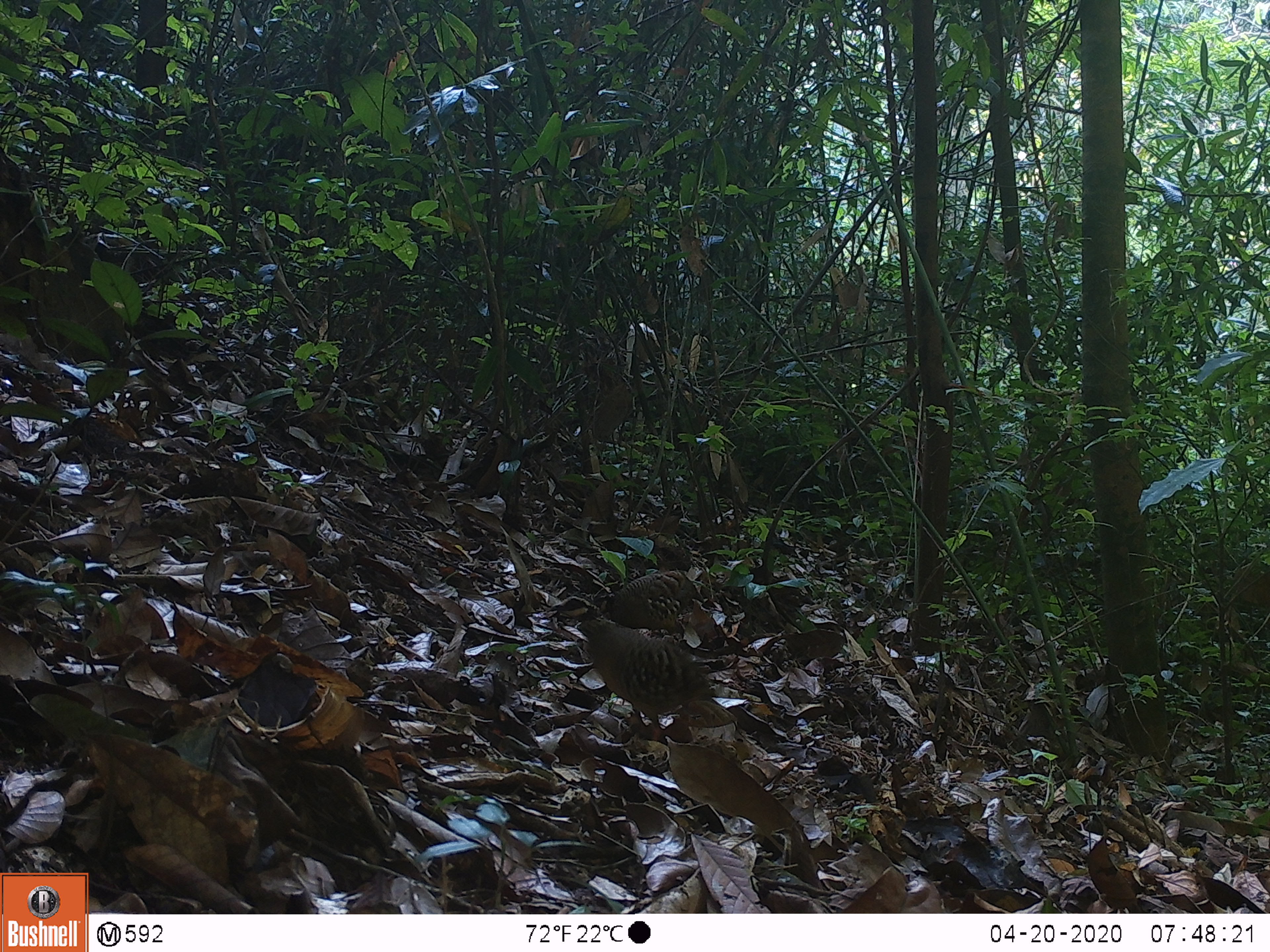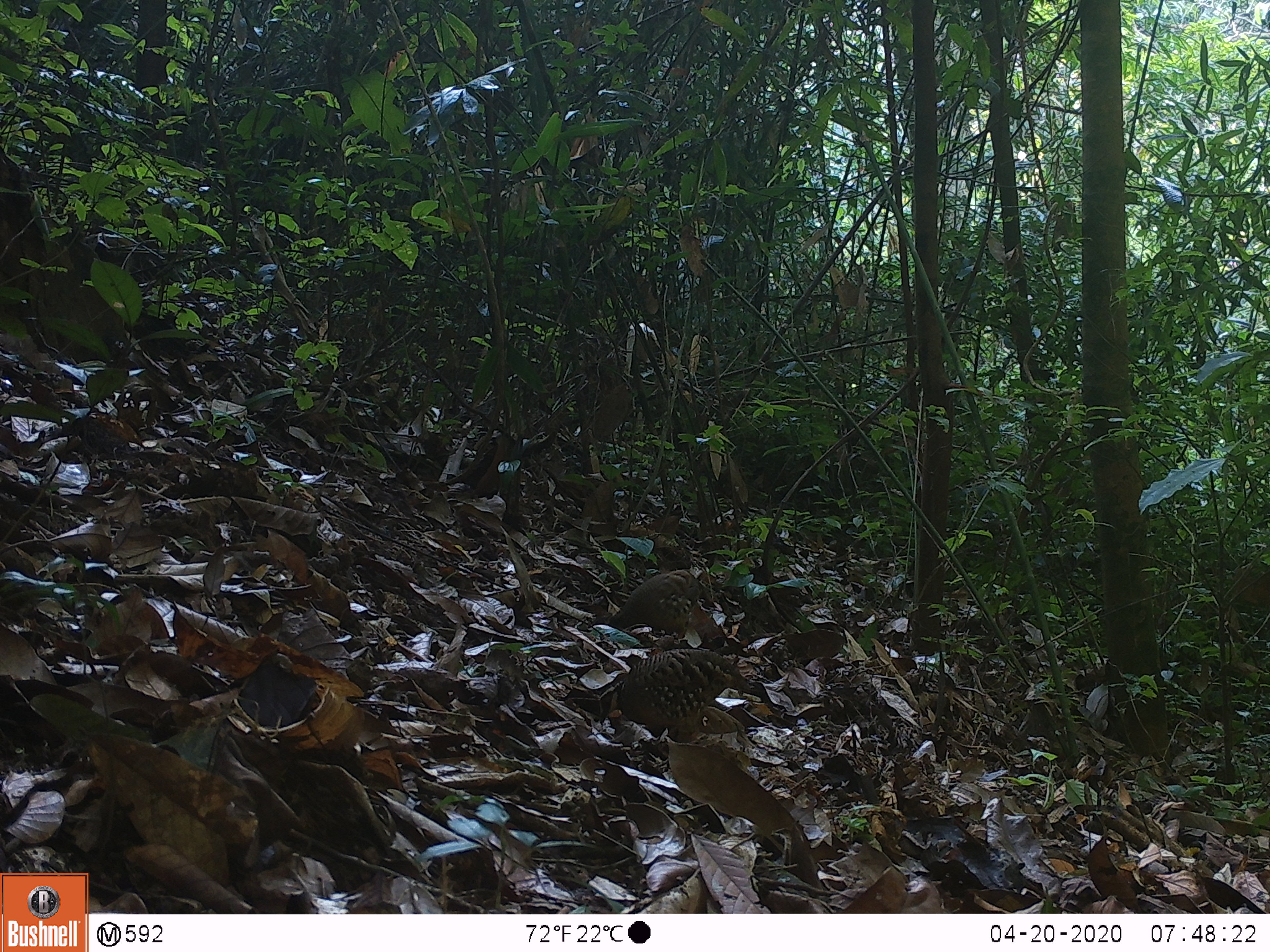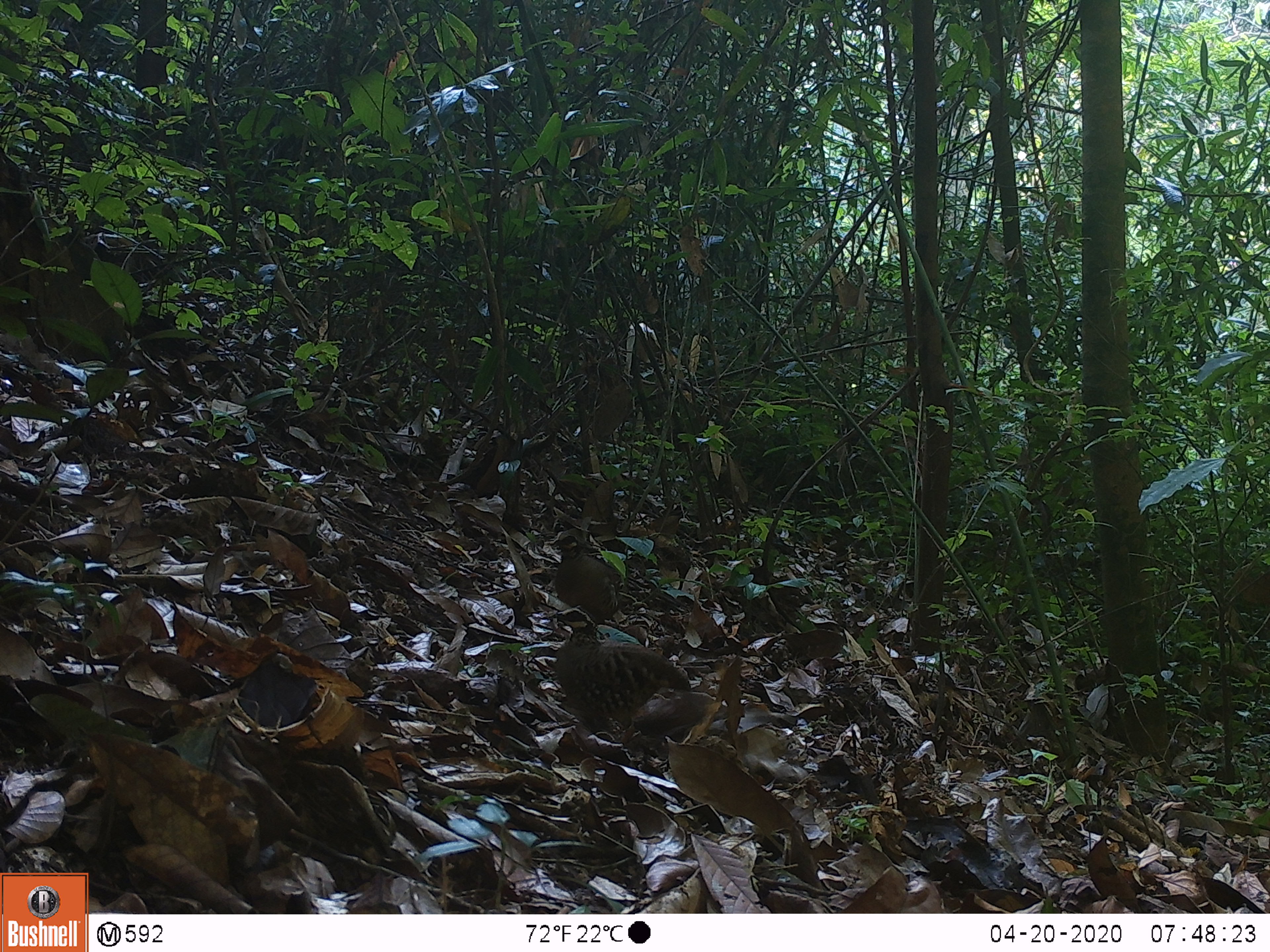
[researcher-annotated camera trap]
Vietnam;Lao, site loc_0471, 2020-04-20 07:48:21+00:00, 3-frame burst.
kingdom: Animalia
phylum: Chordata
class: Aves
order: Galliformes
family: Phasianidae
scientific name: Phasianidae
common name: partridge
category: unidentified partridge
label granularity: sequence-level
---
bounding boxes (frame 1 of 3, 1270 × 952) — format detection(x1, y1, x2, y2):
unidentified partridge: detection(545, 597, 716, 743); detection(592, 563, 715, 637)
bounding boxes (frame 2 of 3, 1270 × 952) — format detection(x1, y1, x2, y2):
unidentified partridge: detection(598, 648, 751, 744); detection(606, 569, 714, 646)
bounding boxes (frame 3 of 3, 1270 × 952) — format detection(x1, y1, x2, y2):
unidentified partridge: detection(546, 605, 691, 752); detection(552, 527, 634, 625)